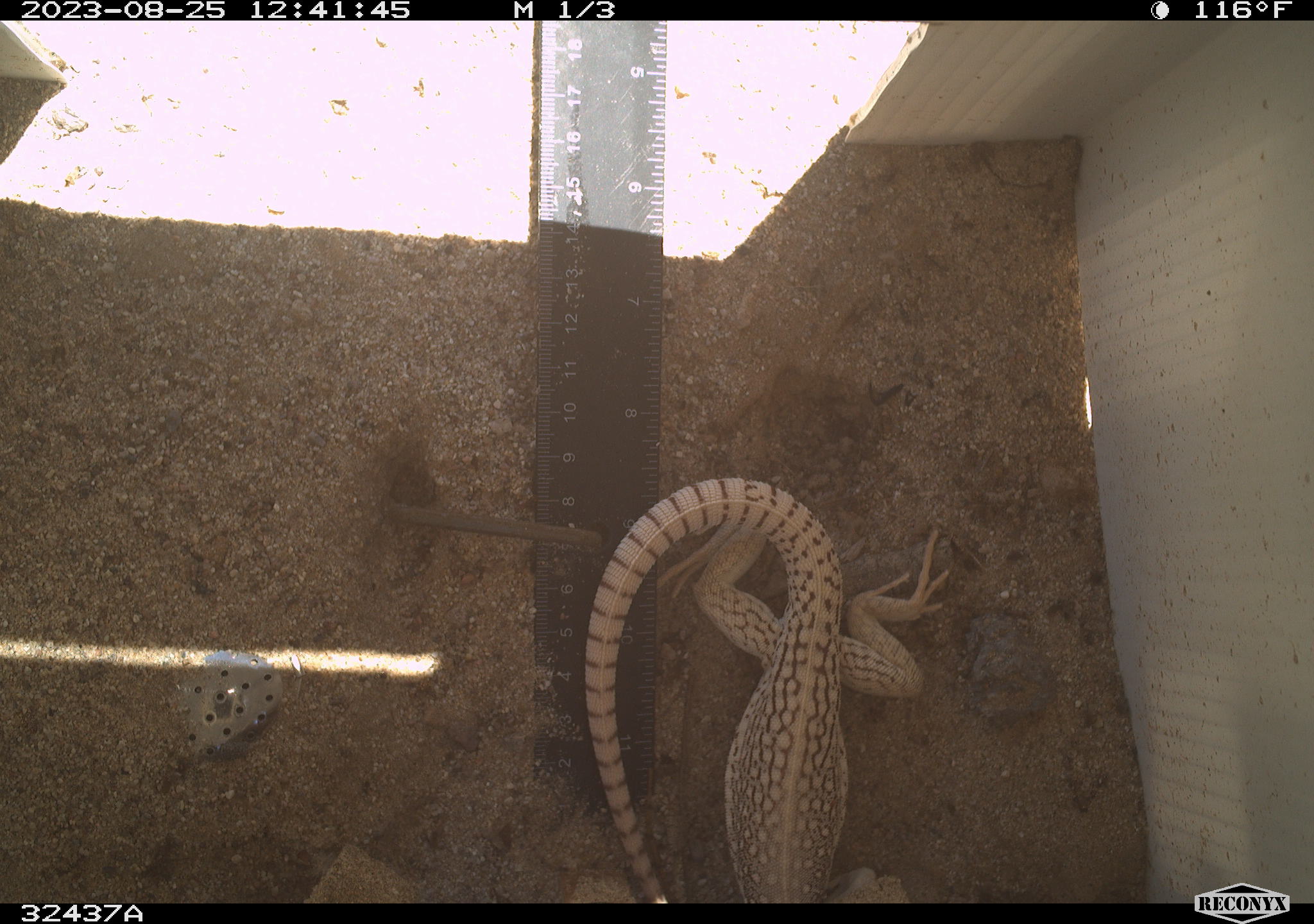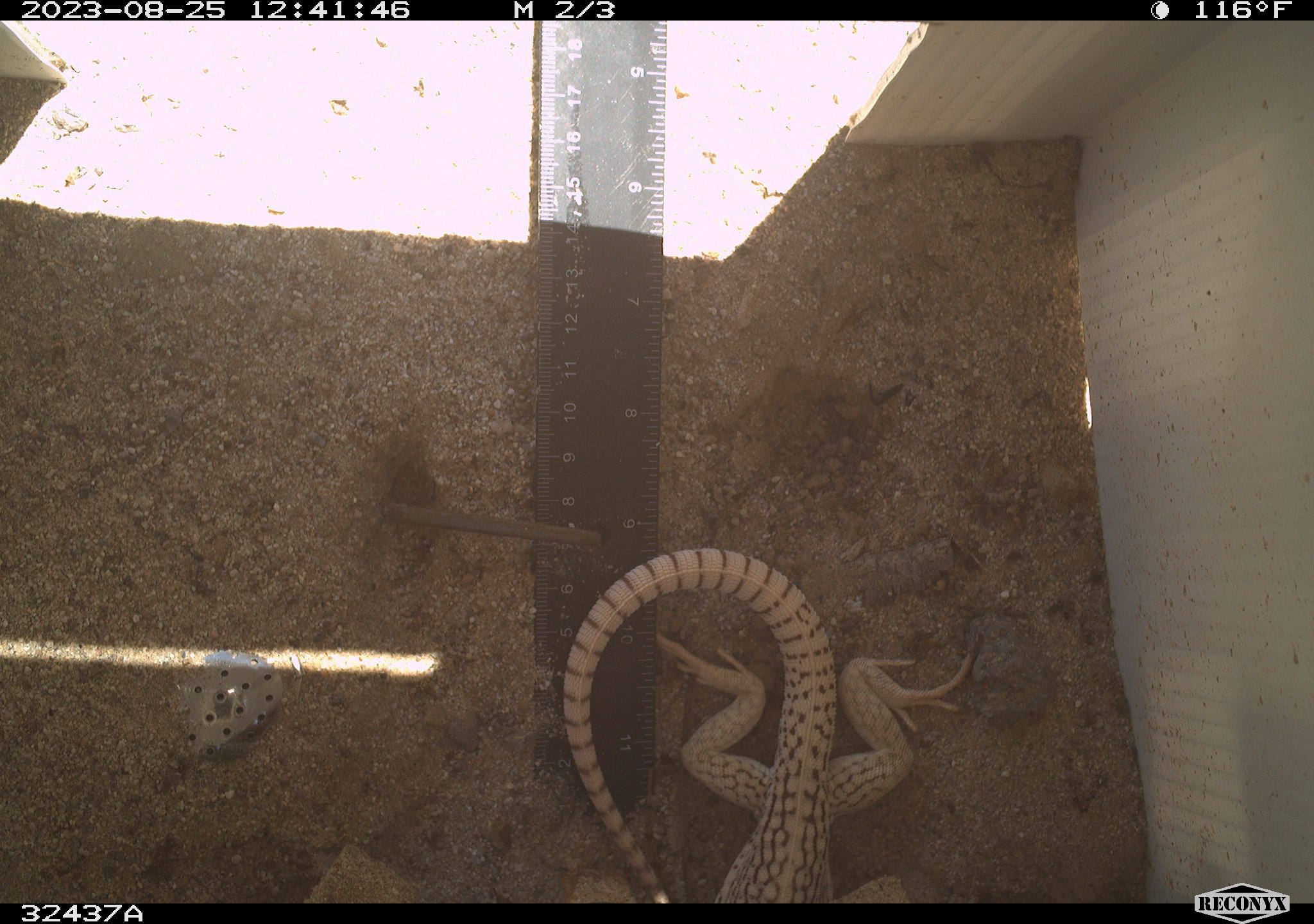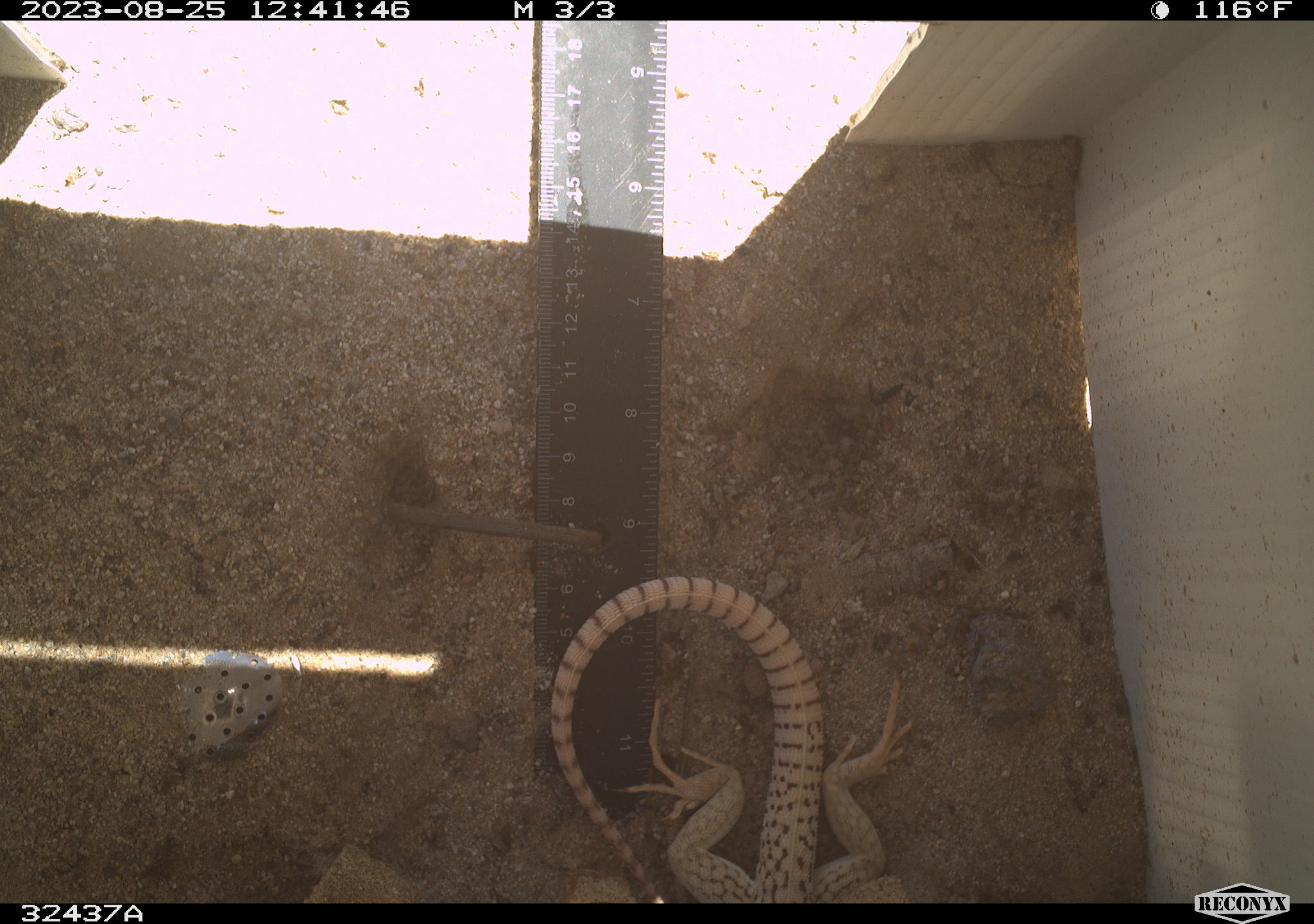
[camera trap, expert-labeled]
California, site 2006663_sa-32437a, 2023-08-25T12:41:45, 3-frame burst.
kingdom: Animalia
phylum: Chordata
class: Reptilia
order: Squamata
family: Iguanidae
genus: Dipsosaurus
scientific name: Dipsosaurus dorsalis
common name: common desert iguana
Common desert iguana (Dipsosaurus dorsalis).